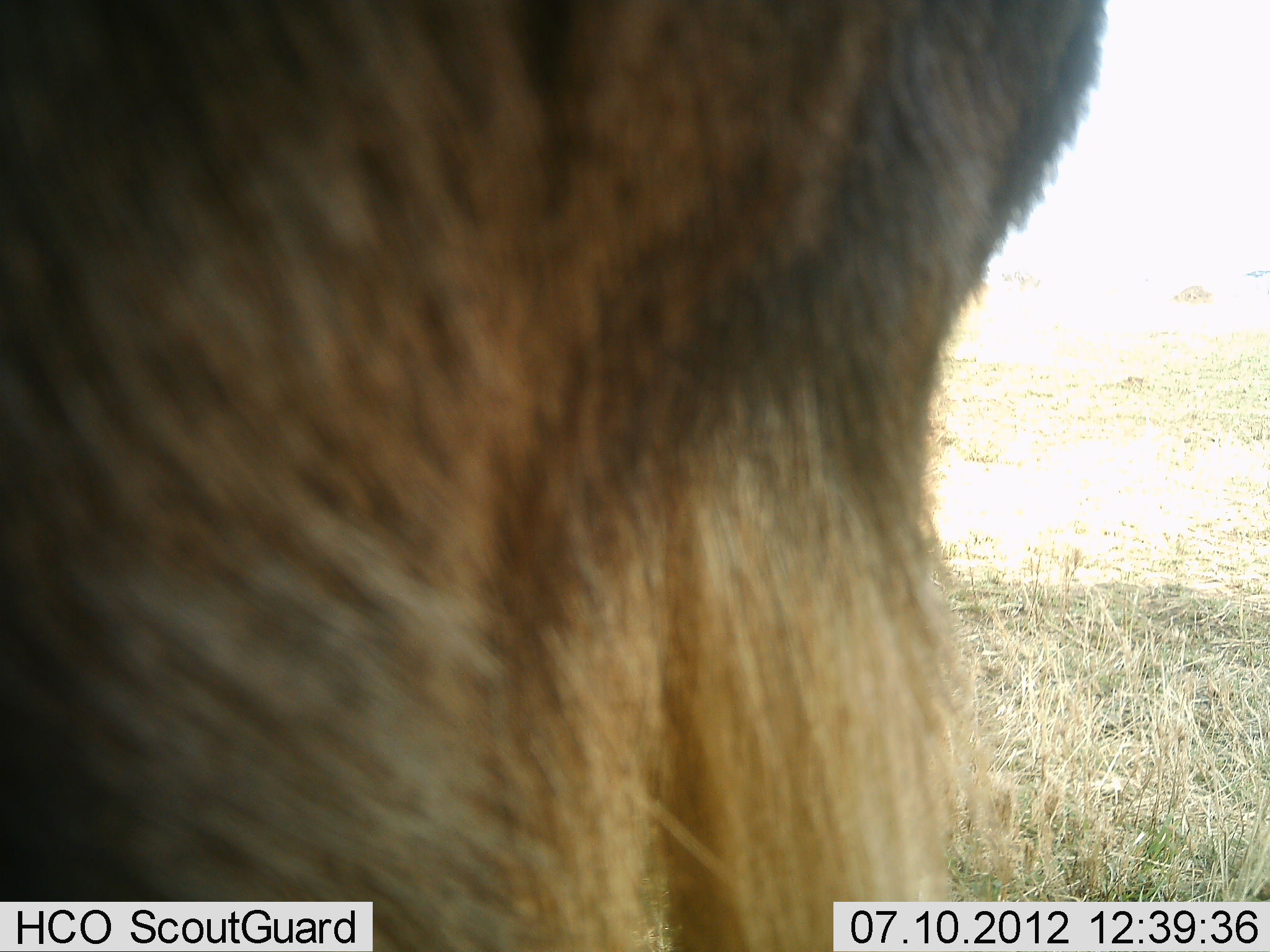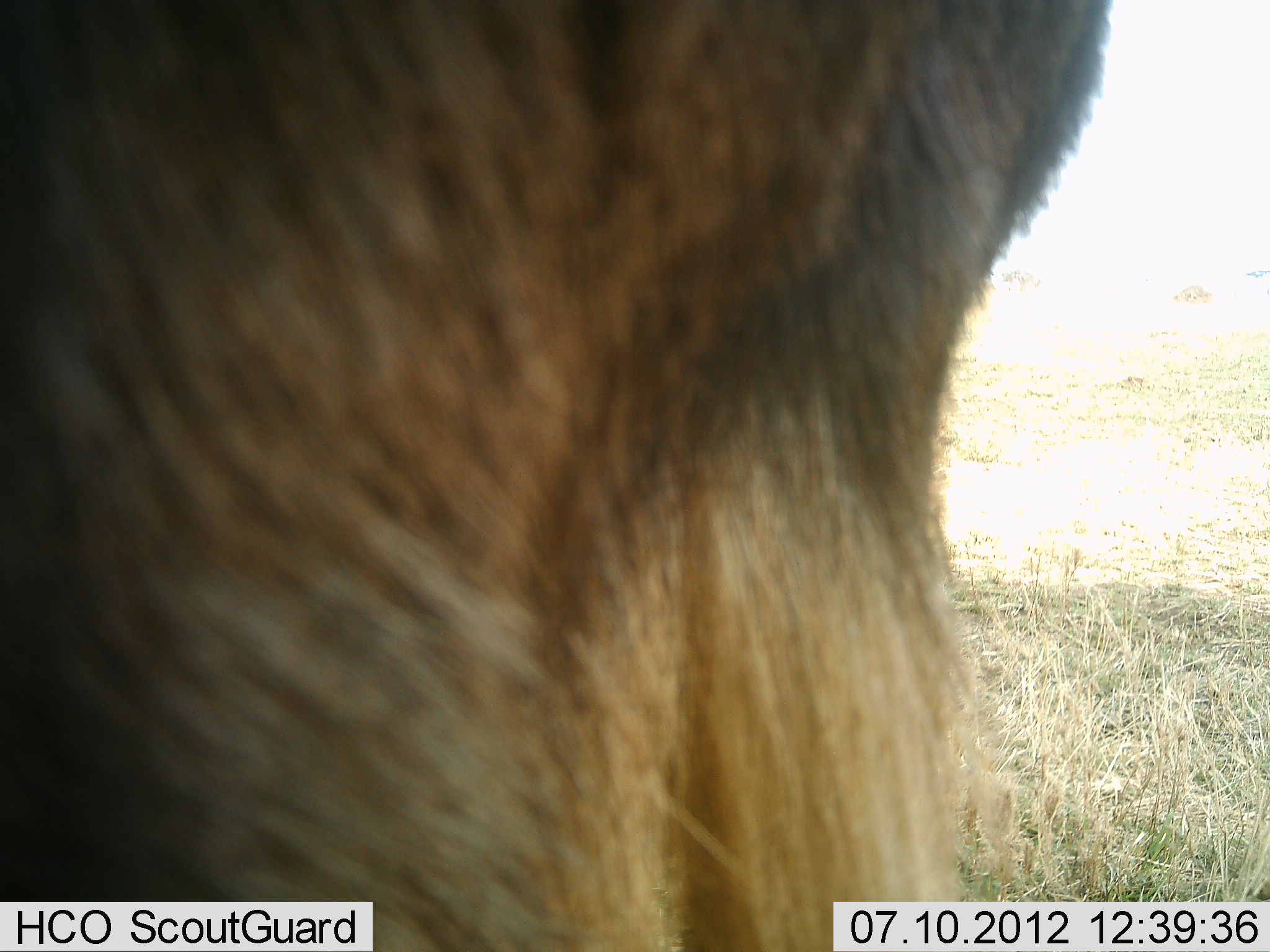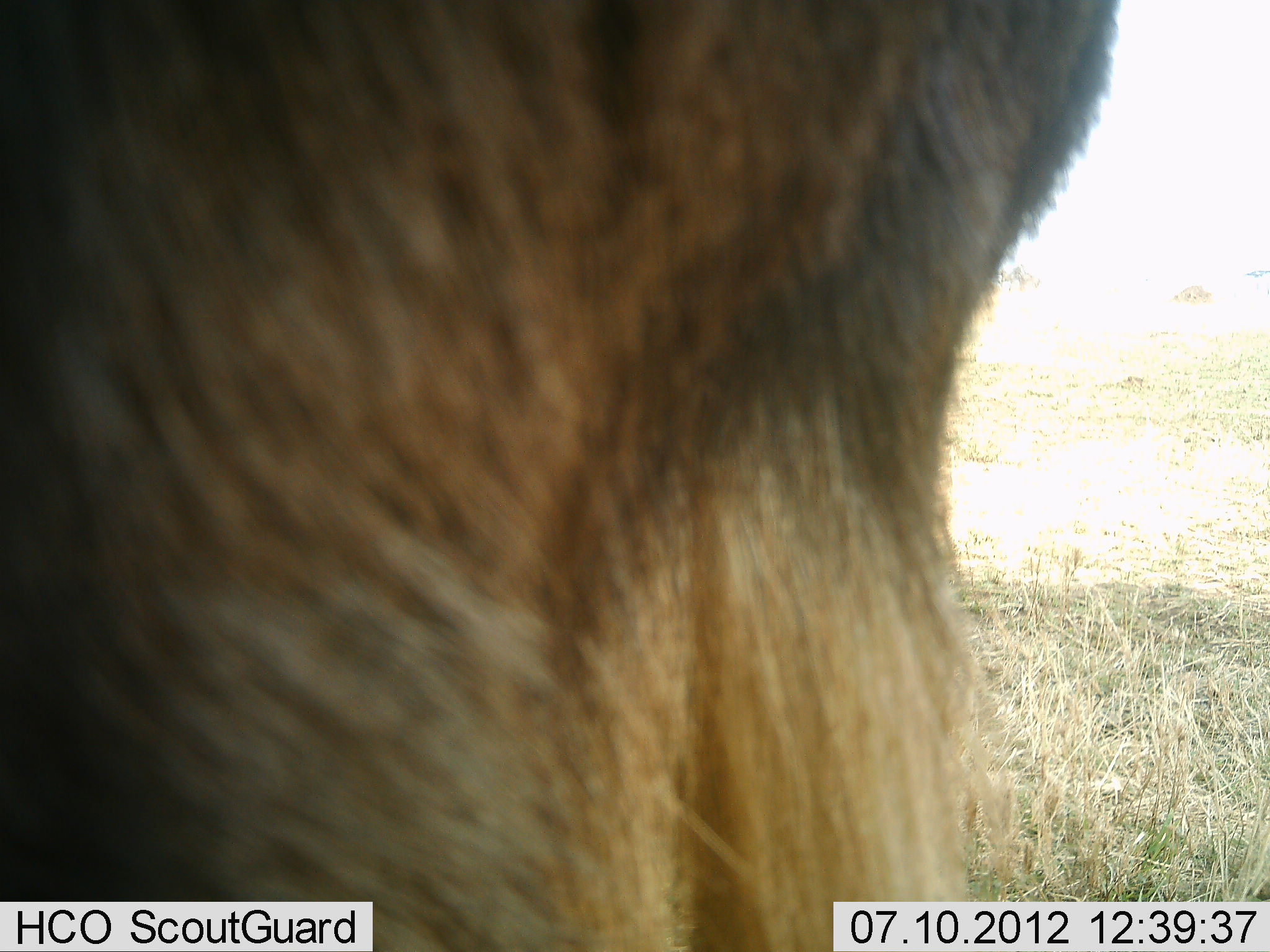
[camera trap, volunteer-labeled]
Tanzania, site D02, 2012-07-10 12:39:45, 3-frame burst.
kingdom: Animalia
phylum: Chordata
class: Mammalia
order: Artiodactyla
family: Bovidae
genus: Connochaetes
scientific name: Connochaetes taurinus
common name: blue wildebeest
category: wildebeest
Wildebeest (blue wildebeest) (Connochaetes taurinus), count 1. Behavior (volunteer vote fractions): standing 100%, resting 0%, moving 0%, interacting 0%. Young present (vote fraction): 0%. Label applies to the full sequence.